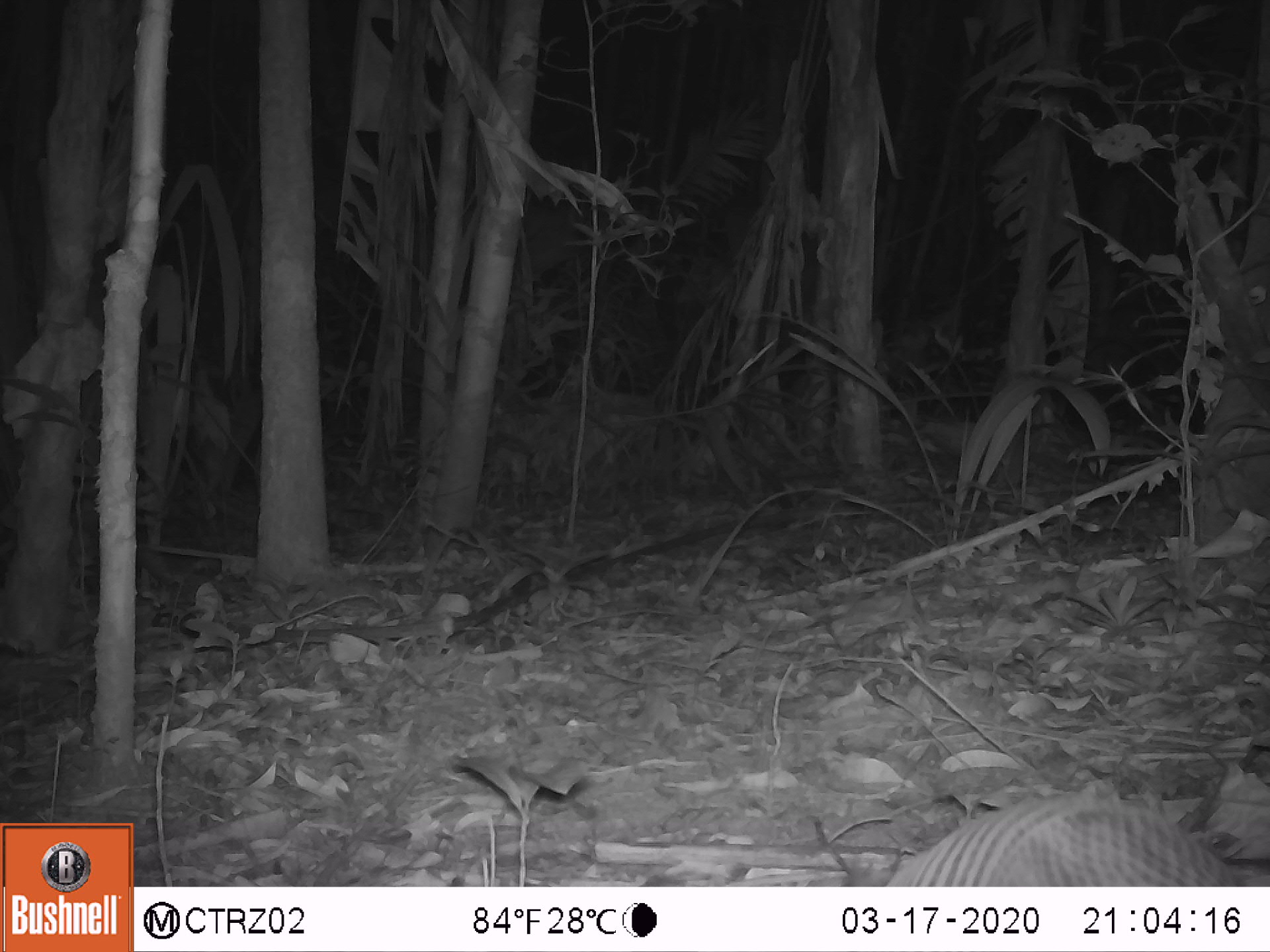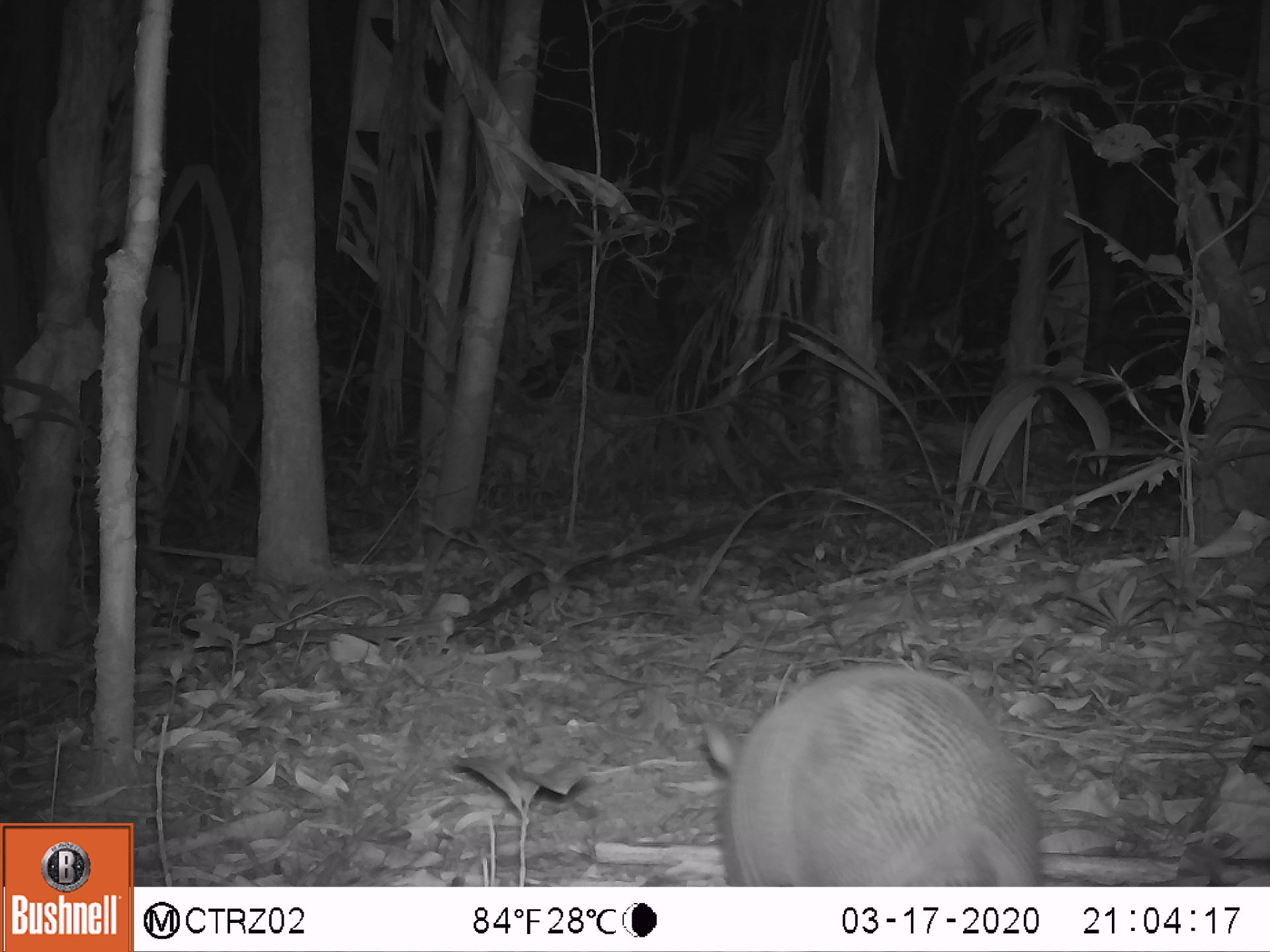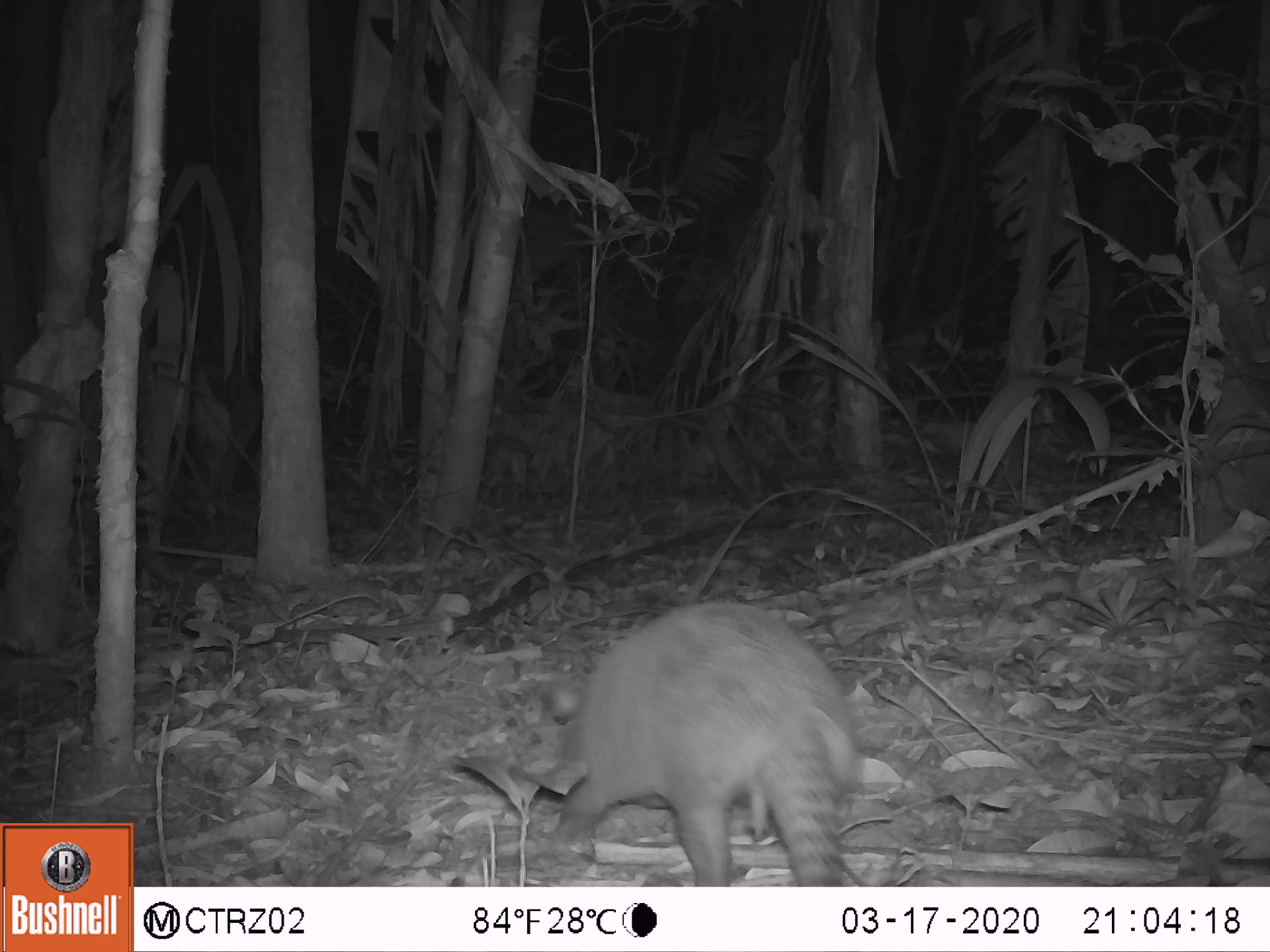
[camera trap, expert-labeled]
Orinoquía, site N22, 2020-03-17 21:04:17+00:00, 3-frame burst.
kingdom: Animalia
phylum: Chordata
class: Mammalia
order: Cingulata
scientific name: Cingulata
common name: armadillo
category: unknown armadillo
Unknown armadillo (armadillo) (Cingulata).